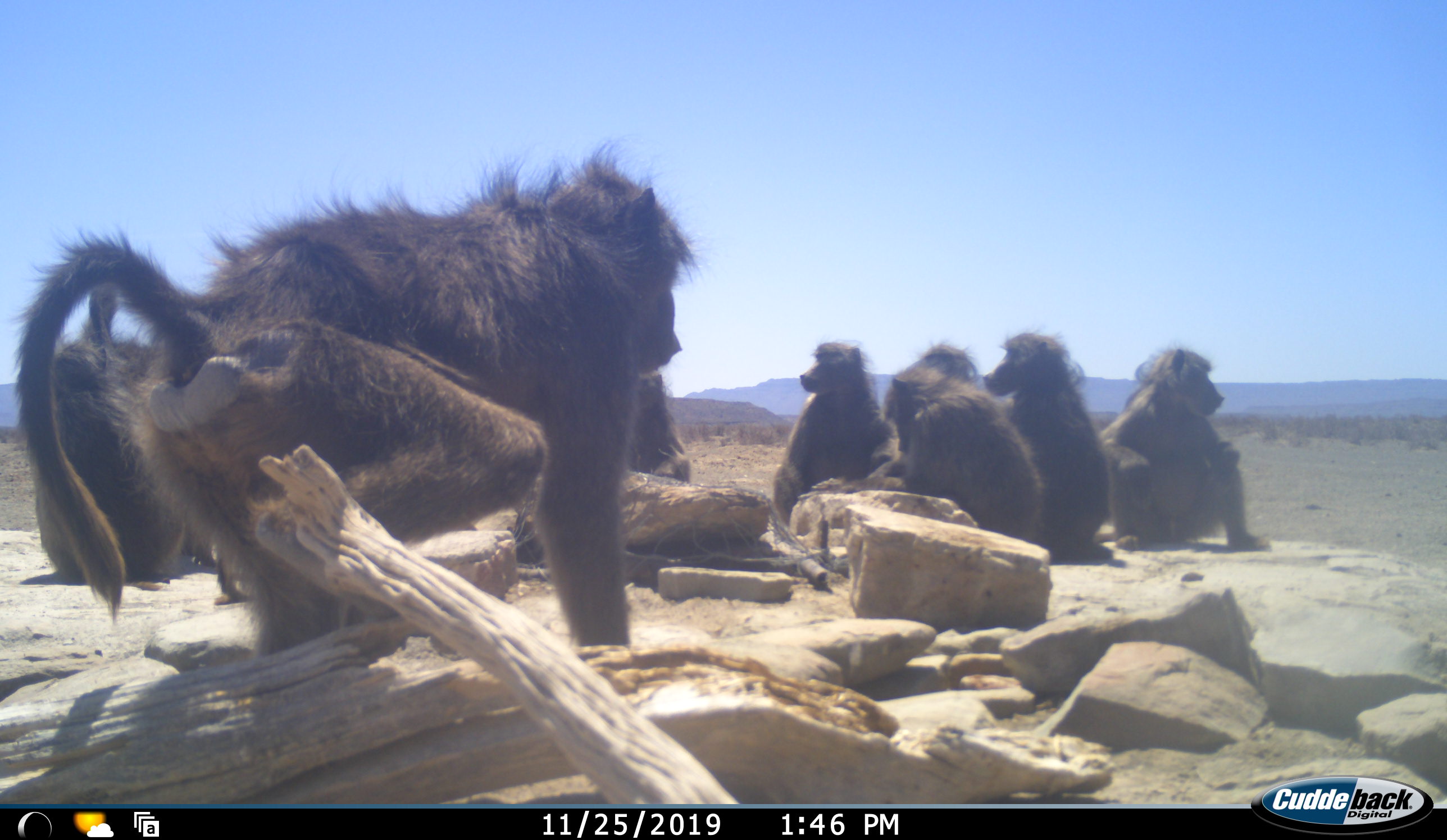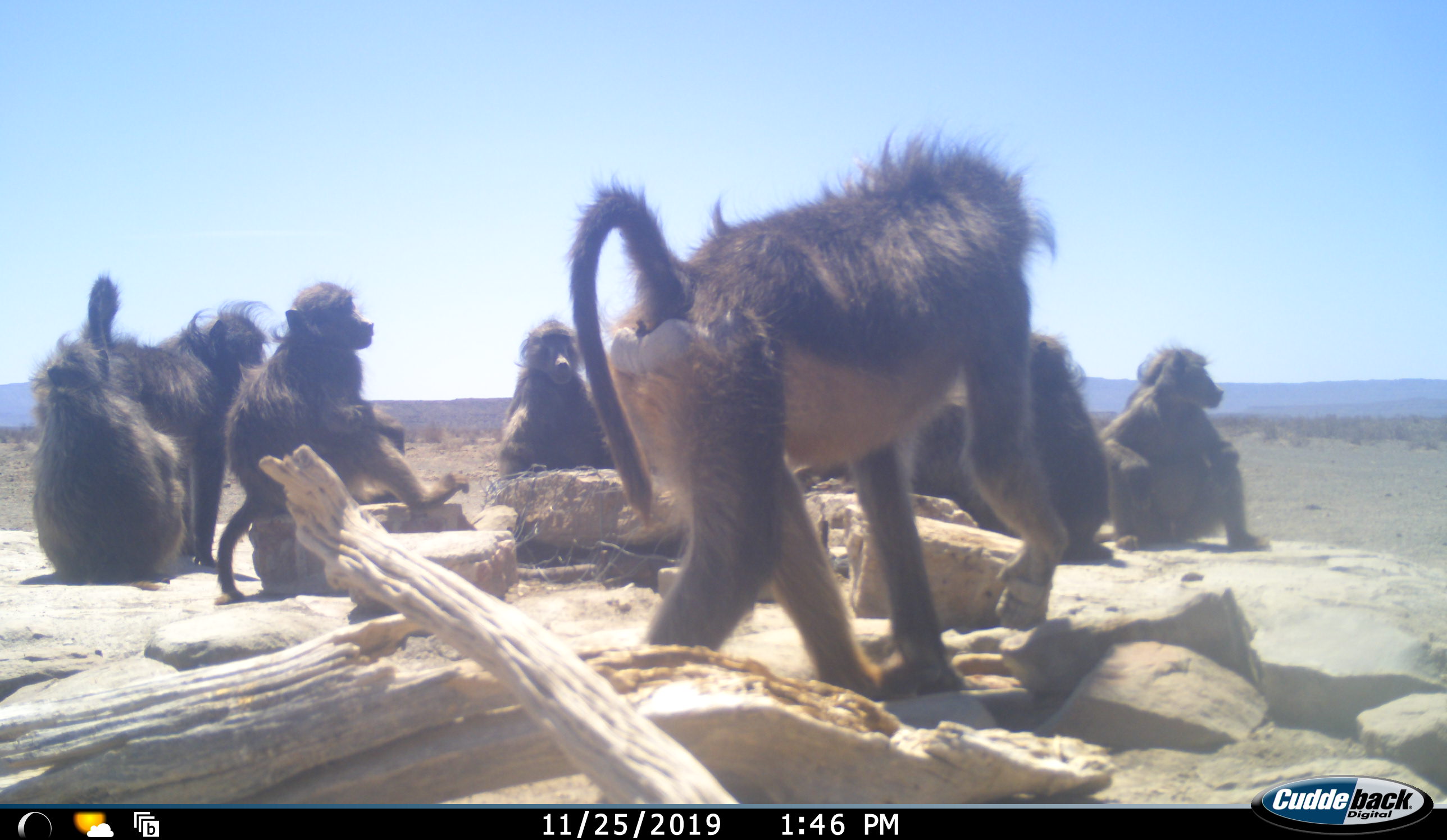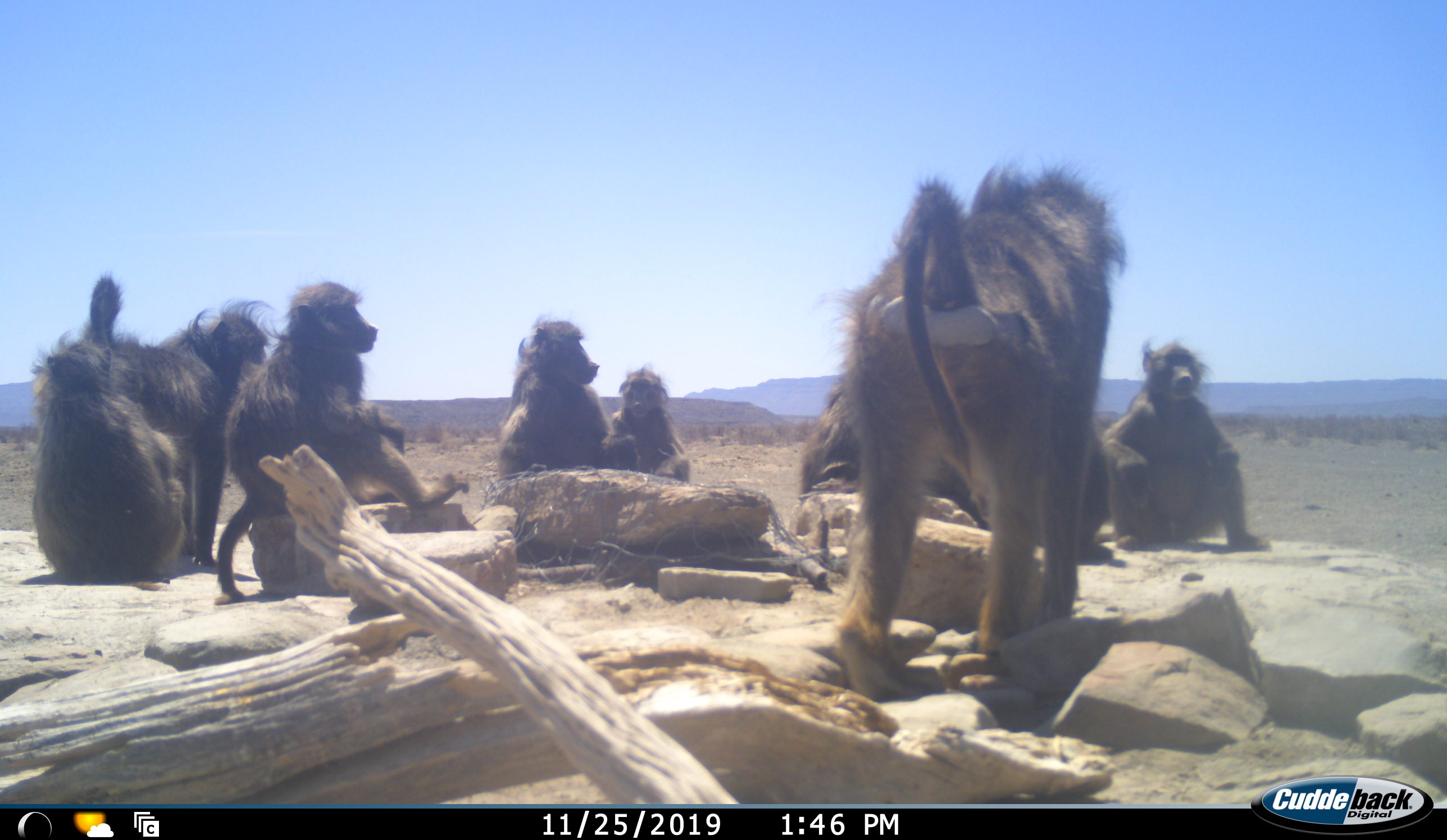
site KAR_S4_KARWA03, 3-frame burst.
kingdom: Animalia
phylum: Chordata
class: Mammalia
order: Primates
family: Cercopithecidae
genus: Papio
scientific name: Papio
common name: baboon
Baboon (Papio), count 10. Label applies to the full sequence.